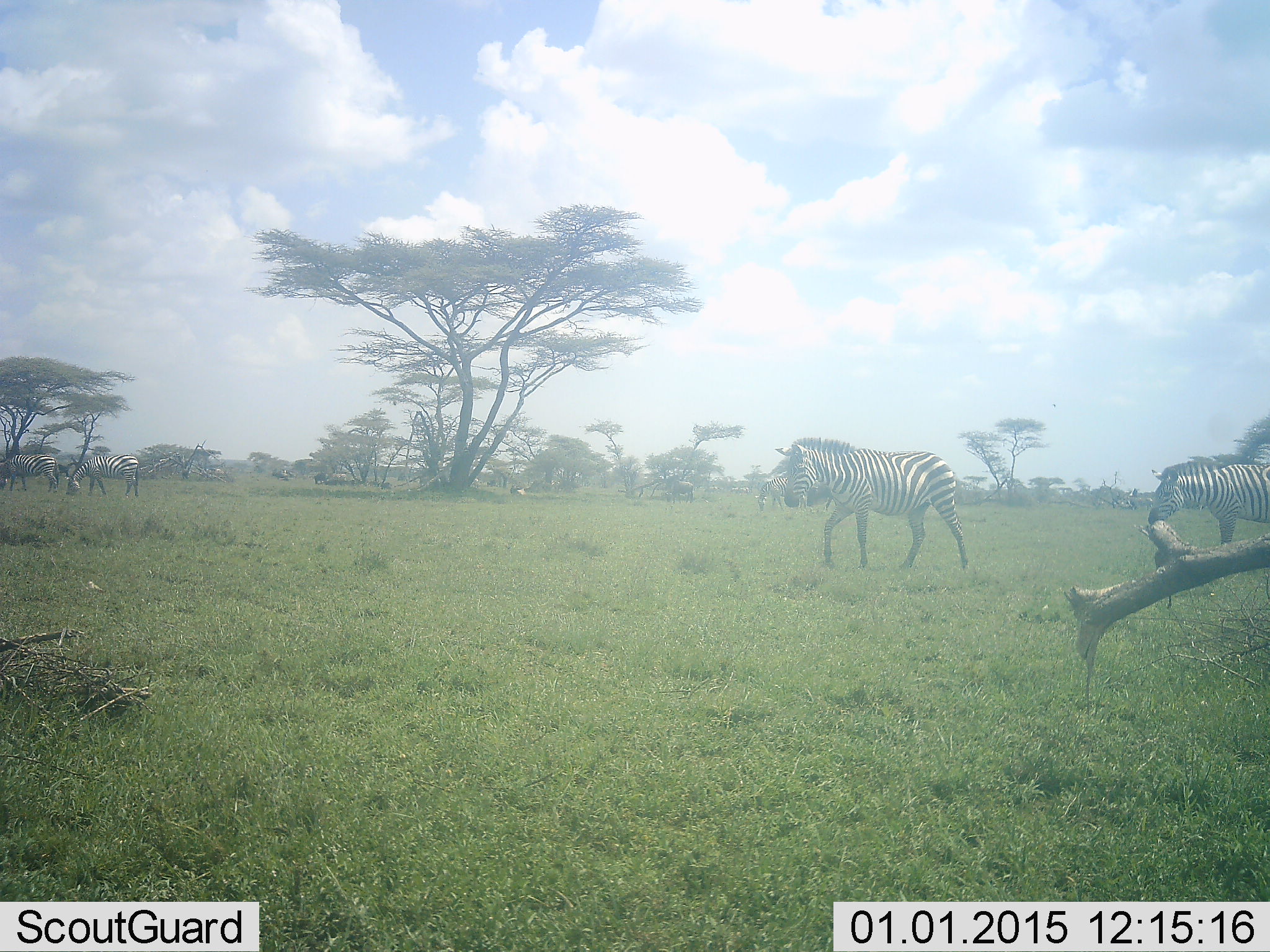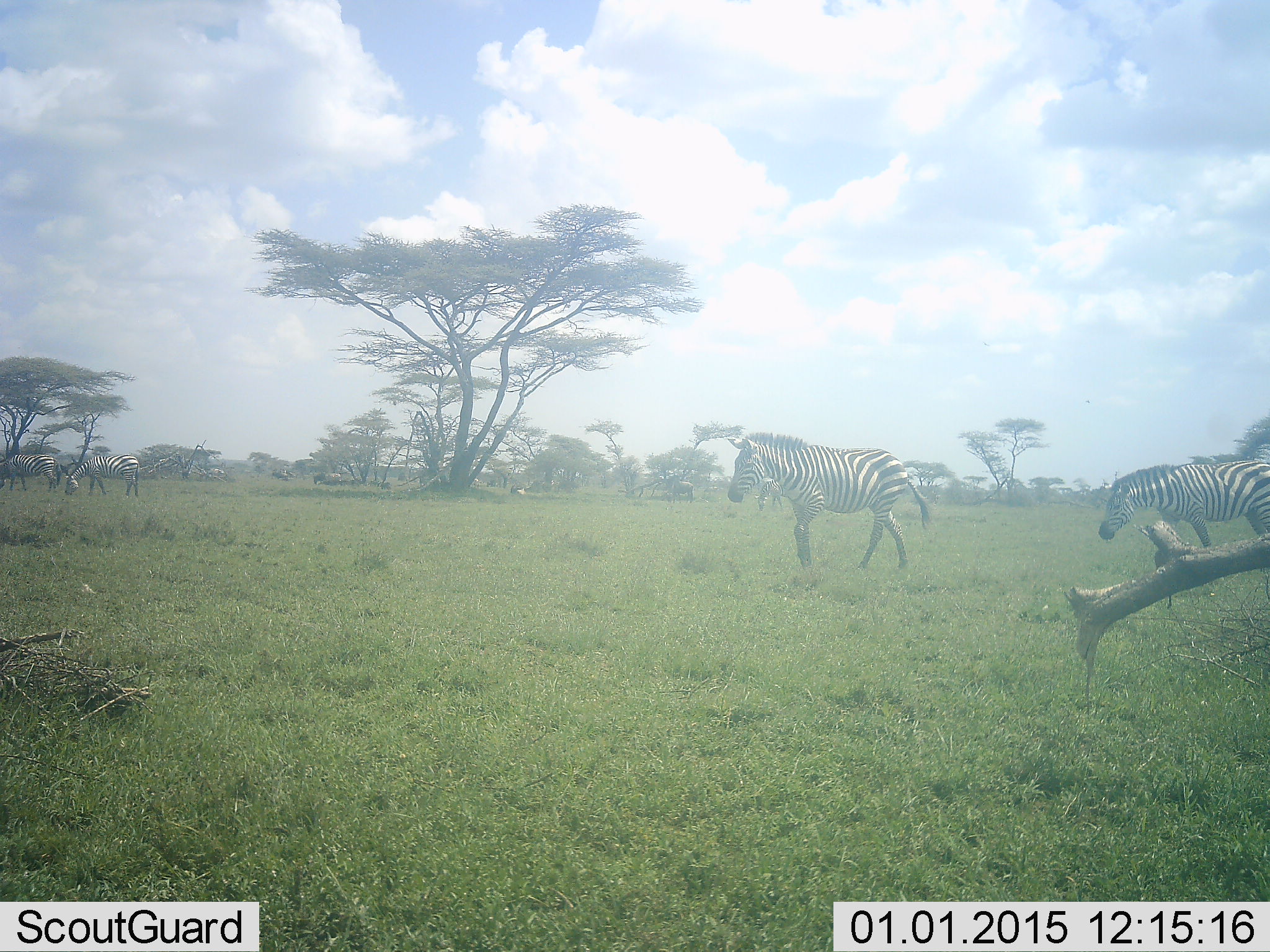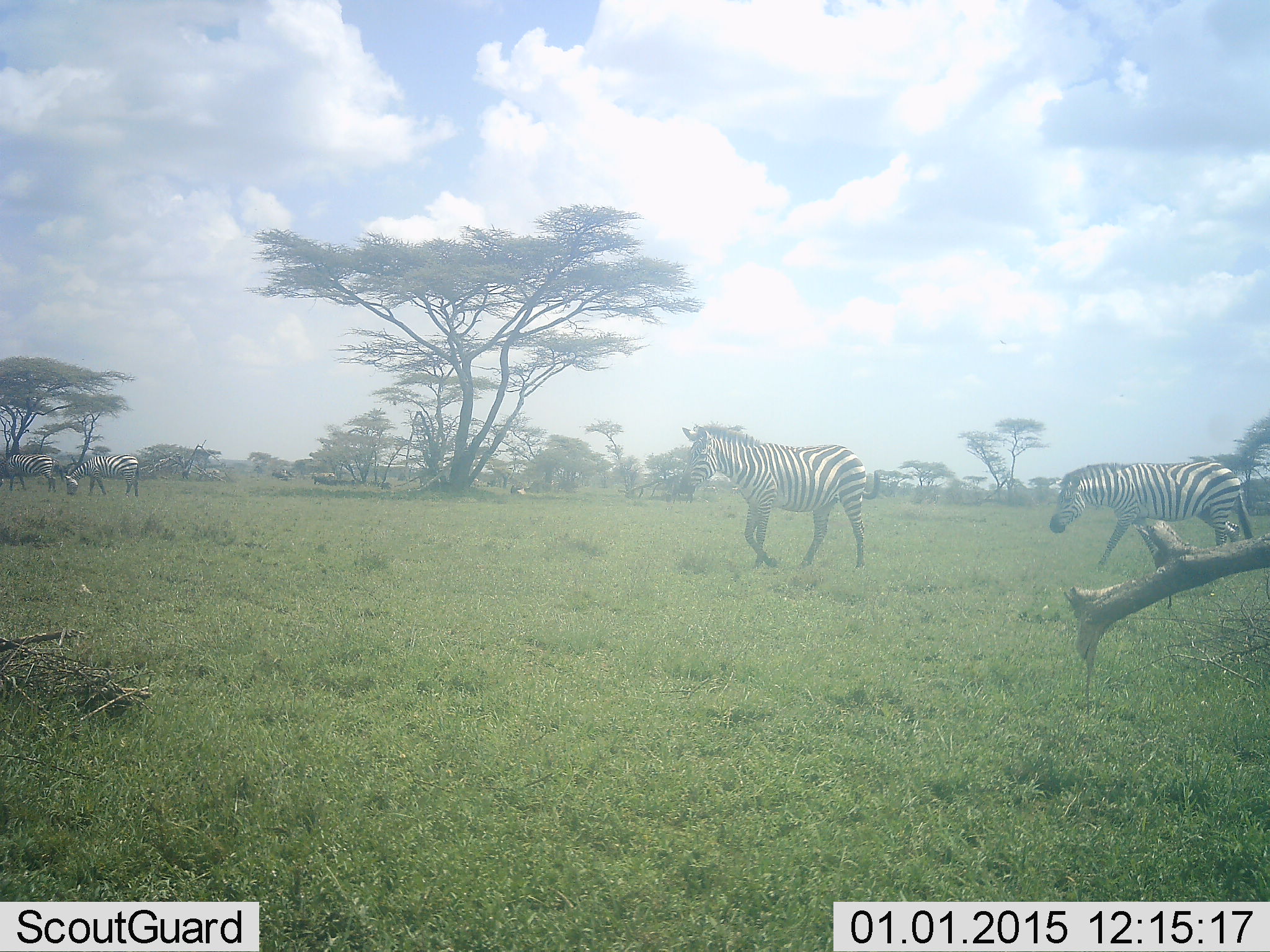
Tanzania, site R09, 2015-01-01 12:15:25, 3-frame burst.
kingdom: Animalia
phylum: Chordata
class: Mammalia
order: Perissodactyla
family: Equidae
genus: Equus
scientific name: Equus quagga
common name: plains zebra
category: zebra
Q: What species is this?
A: Zebra (plains zebra) (Equus quagga).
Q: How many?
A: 4.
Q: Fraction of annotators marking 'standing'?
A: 10%.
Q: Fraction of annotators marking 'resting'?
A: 0%.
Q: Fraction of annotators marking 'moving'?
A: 100%.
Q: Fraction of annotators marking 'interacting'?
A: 0%.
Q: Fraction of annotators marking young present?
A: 0%.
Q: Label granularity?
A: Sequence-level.